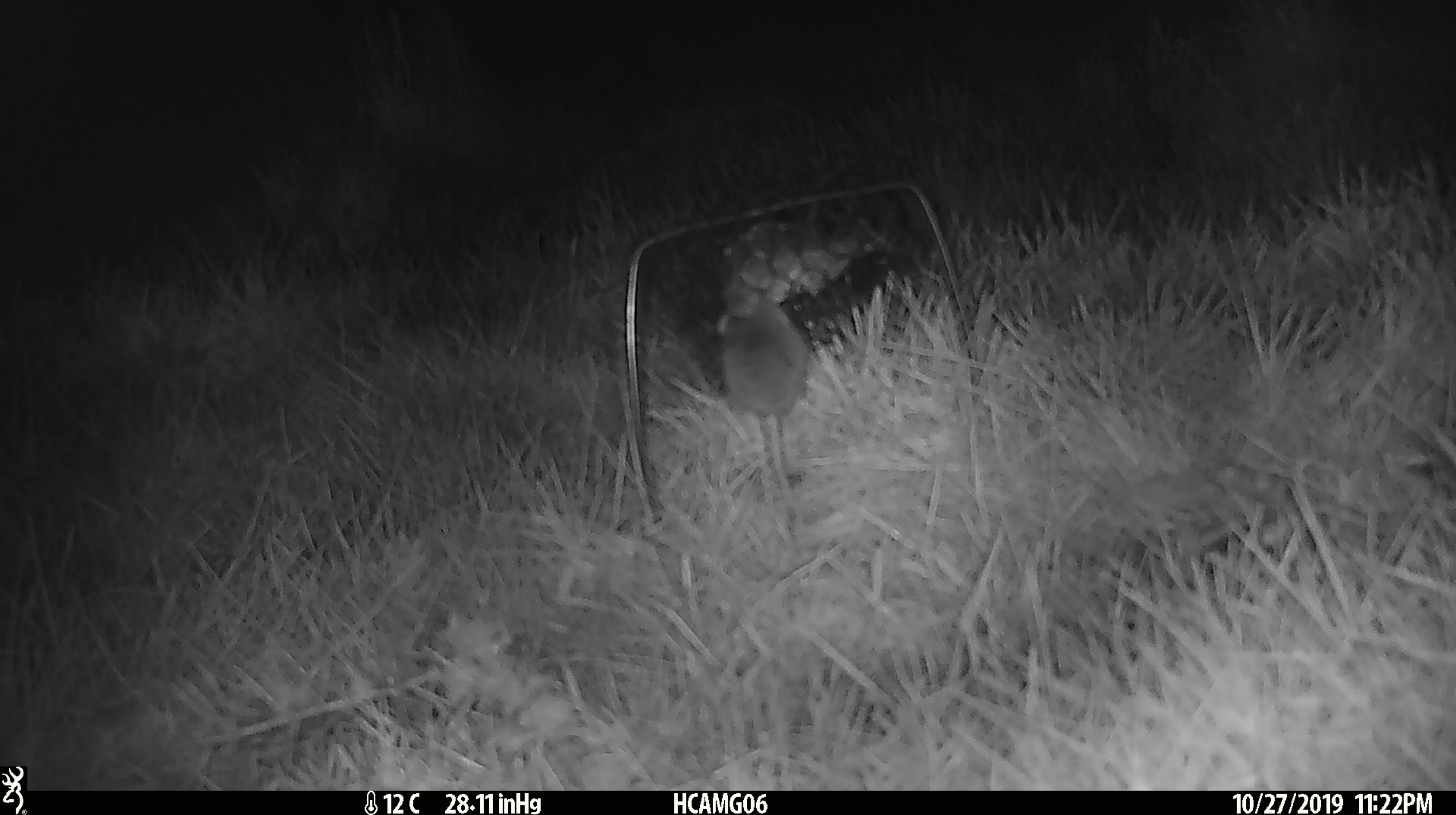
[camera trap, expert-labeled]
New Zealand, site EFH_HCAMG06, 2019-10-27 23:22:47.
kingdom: Animalia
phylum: Chordata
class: Mammalia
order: Rodentia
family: Muridae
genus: Mus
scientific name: Mus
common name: mouse